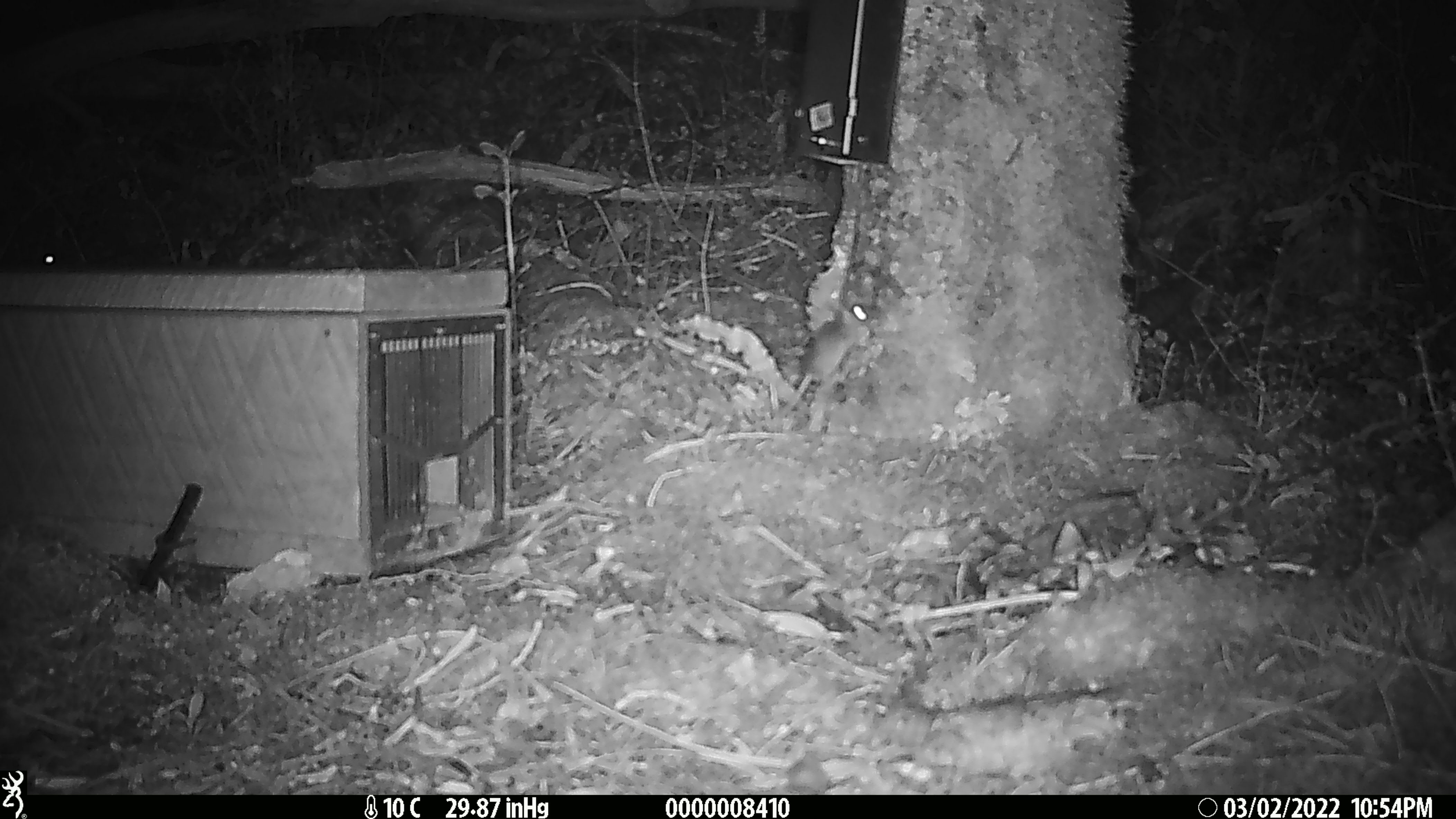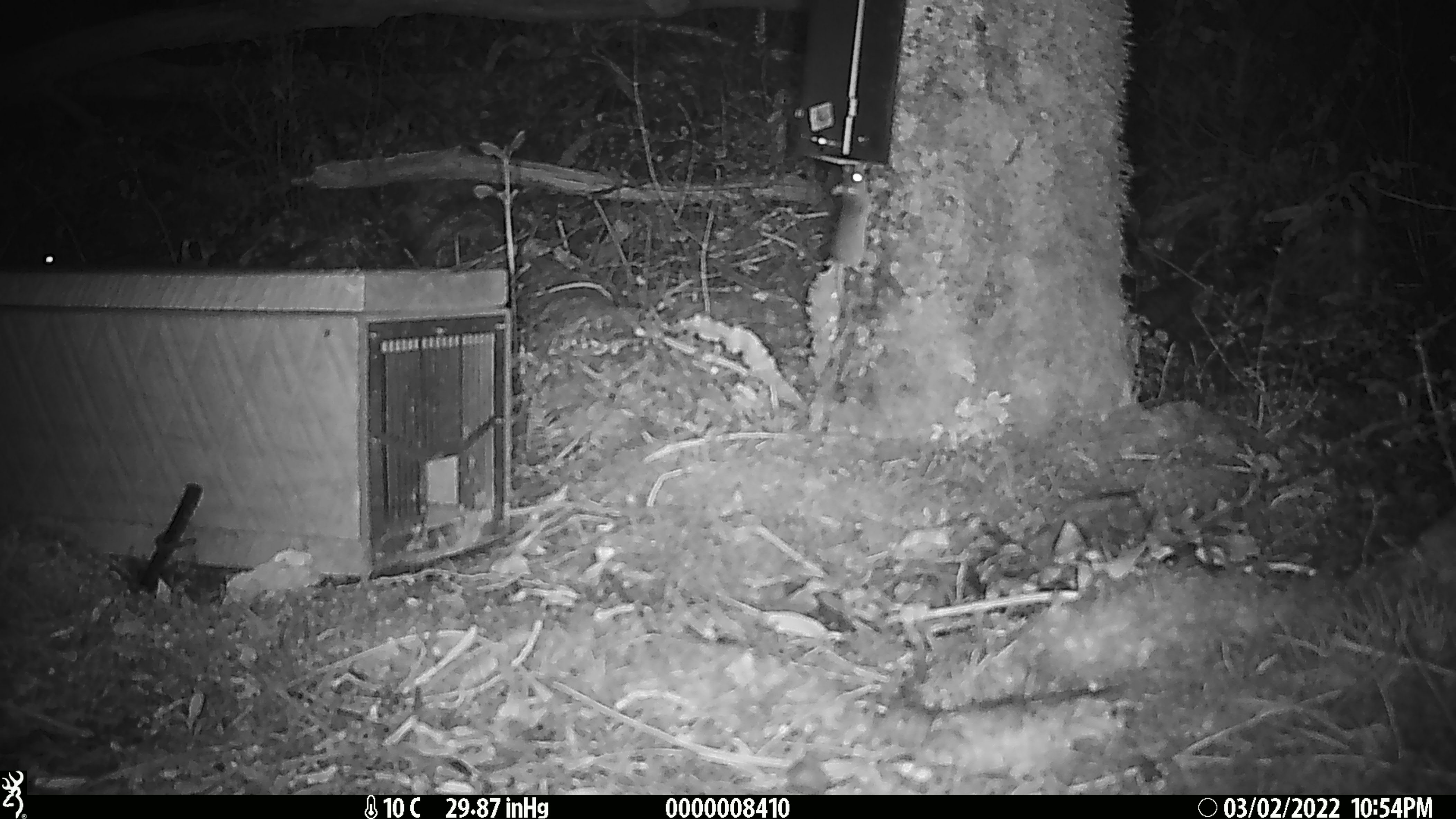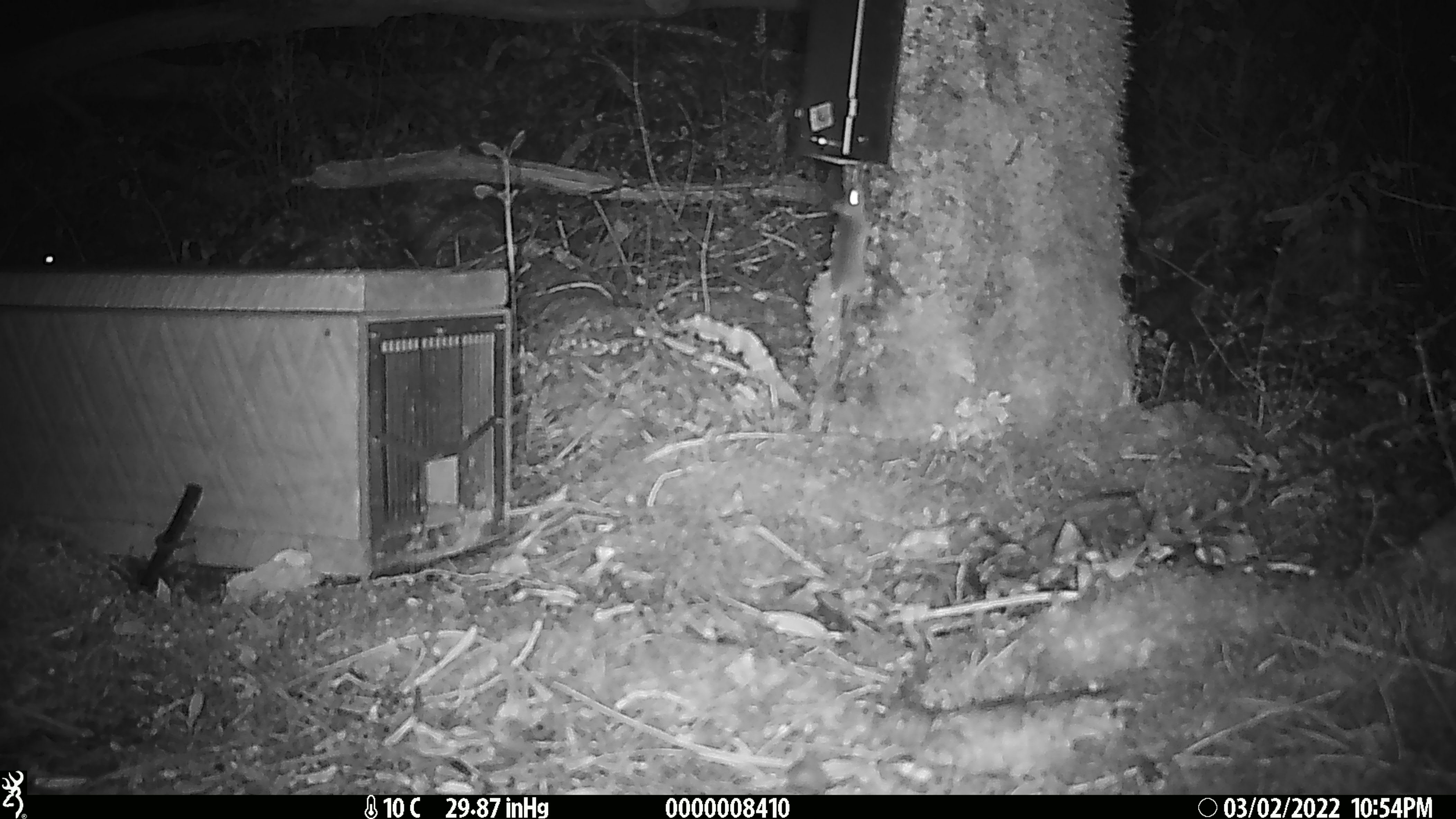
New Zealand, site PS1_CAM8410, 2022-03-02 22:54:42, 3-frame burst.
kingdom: Animalia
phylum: Chordata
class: Mammalia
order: Rodentia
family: Muridae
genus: Mus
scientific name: Mus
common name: mouse